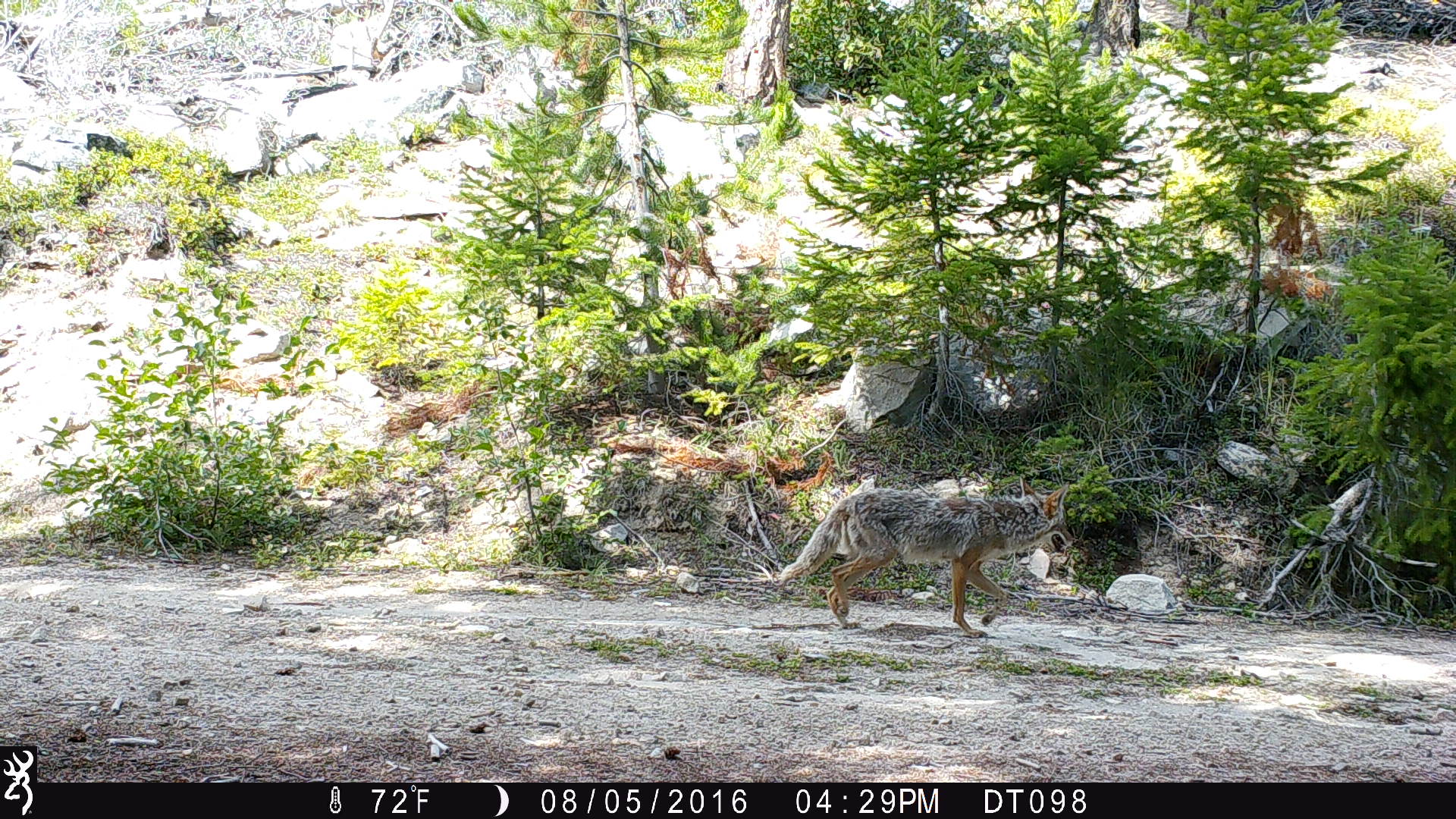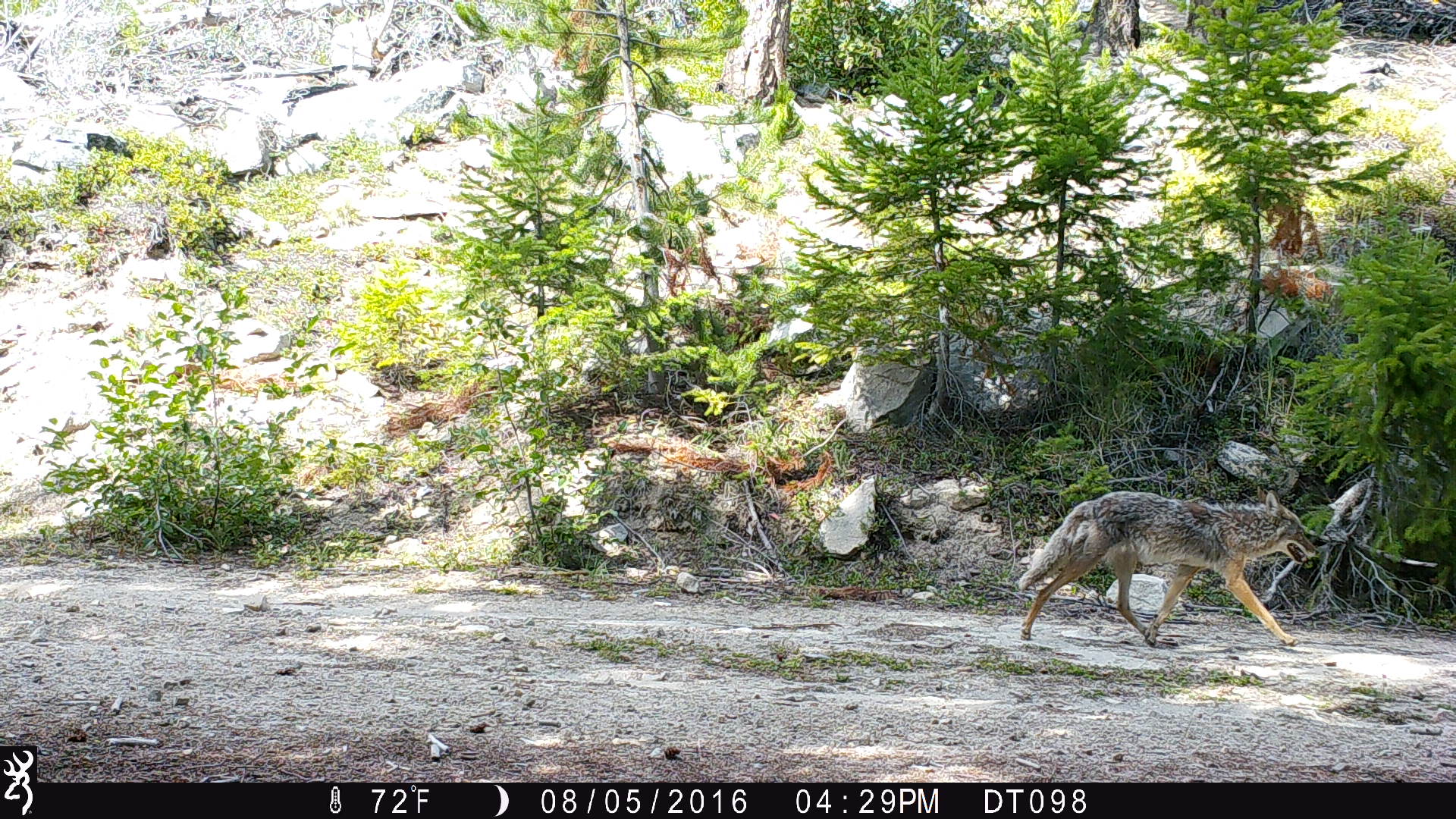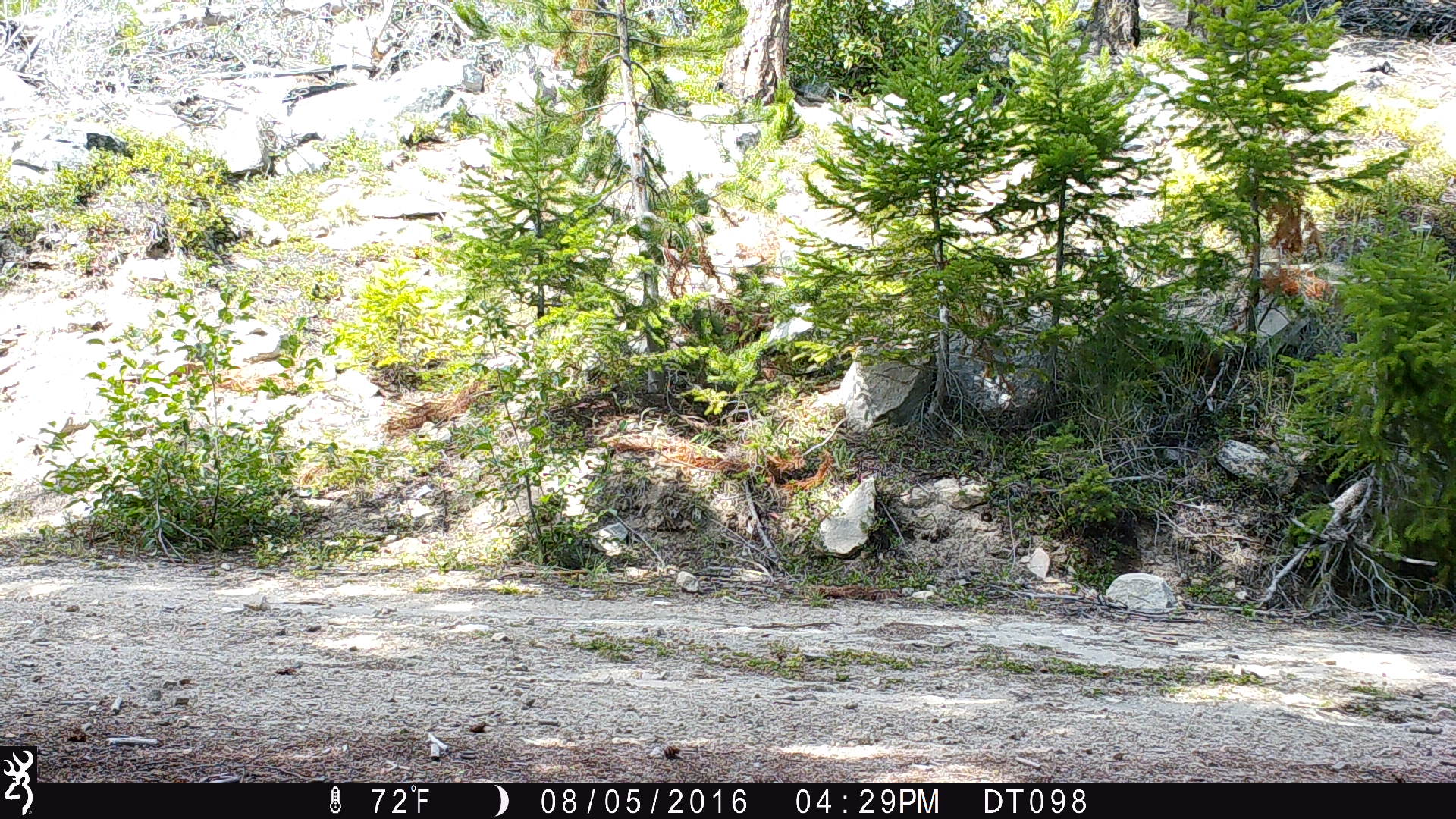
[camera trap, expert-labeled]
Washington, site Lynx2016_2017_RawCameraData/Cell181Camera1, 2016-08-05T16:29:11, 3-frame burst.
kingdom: Animalia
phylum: Chordata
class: Mammalia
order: Carnivora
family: Canidae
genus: Canis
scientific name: Canis latrans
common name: coyote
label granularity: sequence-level